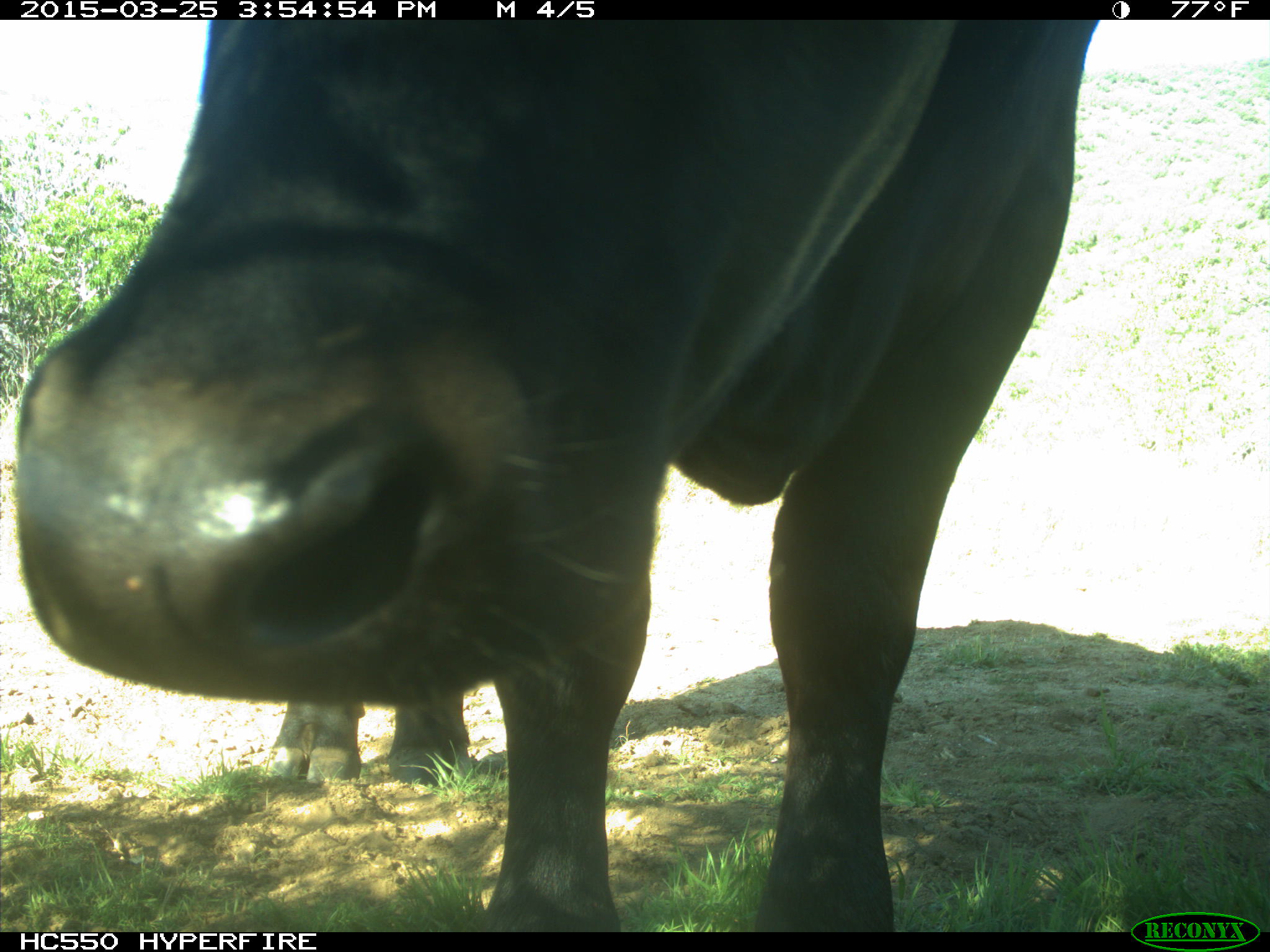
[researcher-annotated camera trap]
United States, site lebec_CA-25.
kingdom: Animalia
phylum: Chordata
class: Mammalia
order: Artiodactyla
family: Bovidae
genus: Bos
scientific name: Bos taurus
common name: domestic cow